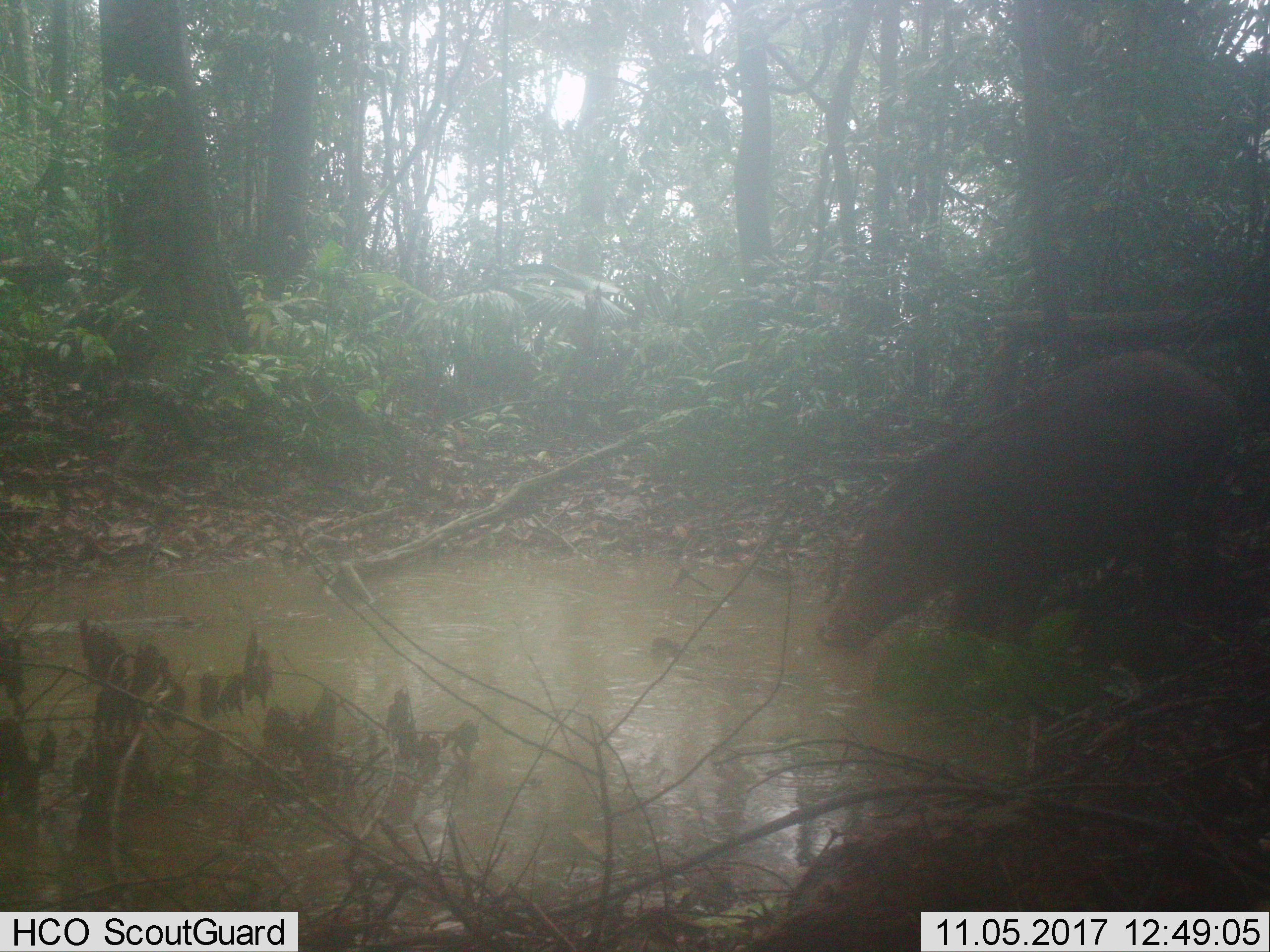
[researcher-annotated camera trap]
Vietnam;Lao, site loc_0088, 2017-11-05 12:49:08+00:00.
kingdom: Animalia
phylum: Chordata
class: Mammalia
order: Artiodactyla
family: Suidae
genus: Sus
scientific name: Sus scrofa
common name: eurasian wild pig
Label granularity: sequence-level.